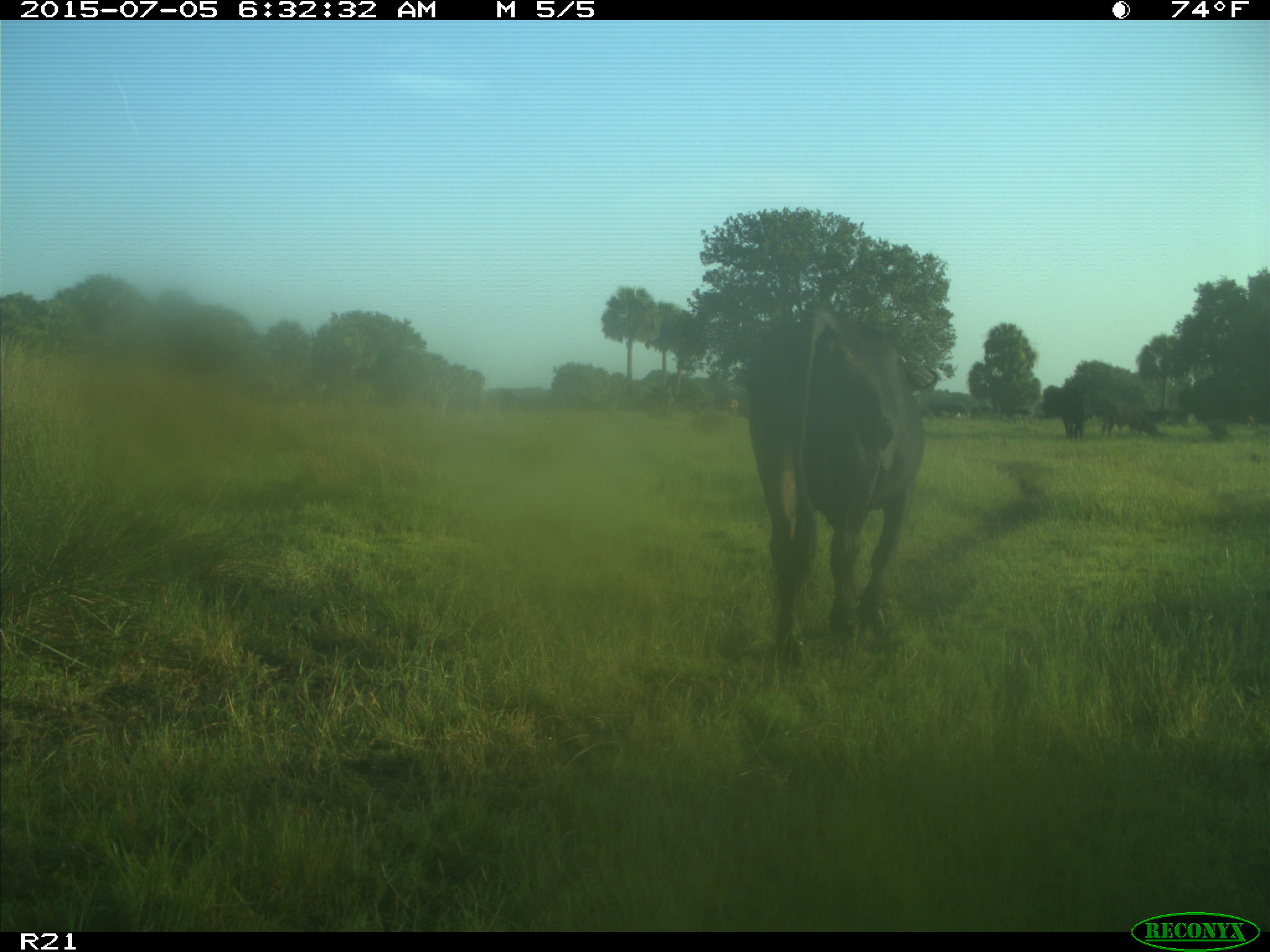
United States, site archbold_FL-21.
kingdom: Animalia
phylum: Chordata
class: Mammalia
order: Artiodactyla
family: Bovidae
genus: Bos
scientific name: Bos taurus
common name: domestic cow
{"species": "Bos taurus (domestic cow)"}